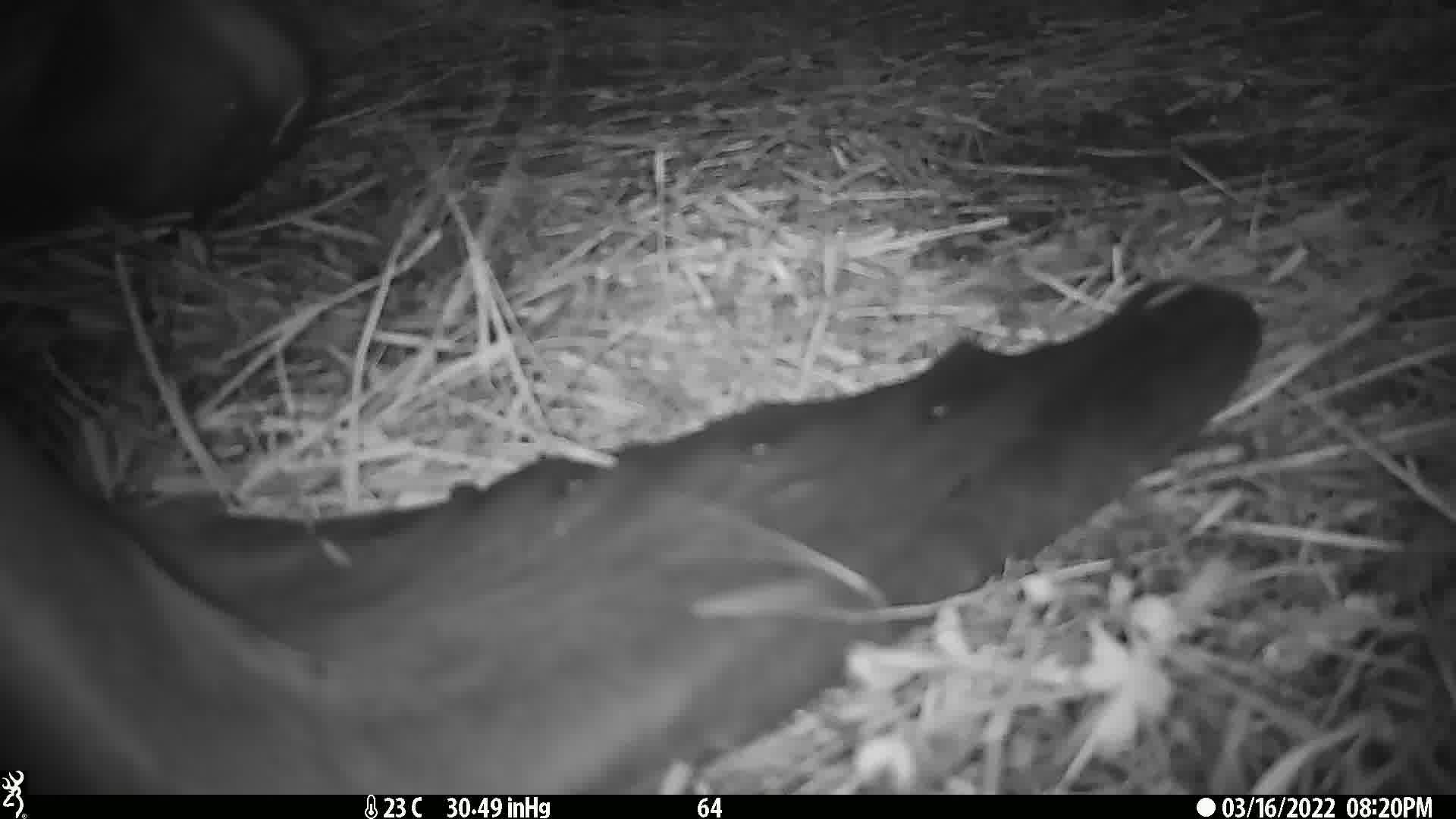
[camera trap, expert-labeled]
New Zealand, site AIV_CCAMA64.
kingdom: Animalia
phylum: Chordata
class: Mammalia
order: Carnivora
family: Otariidae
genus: Phocarctos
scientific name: Phocarctos hookeri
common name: new zealand sea lion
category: sealion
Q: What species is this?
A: Sealion (new zealand sea lion) (Phocarctos hookeri).